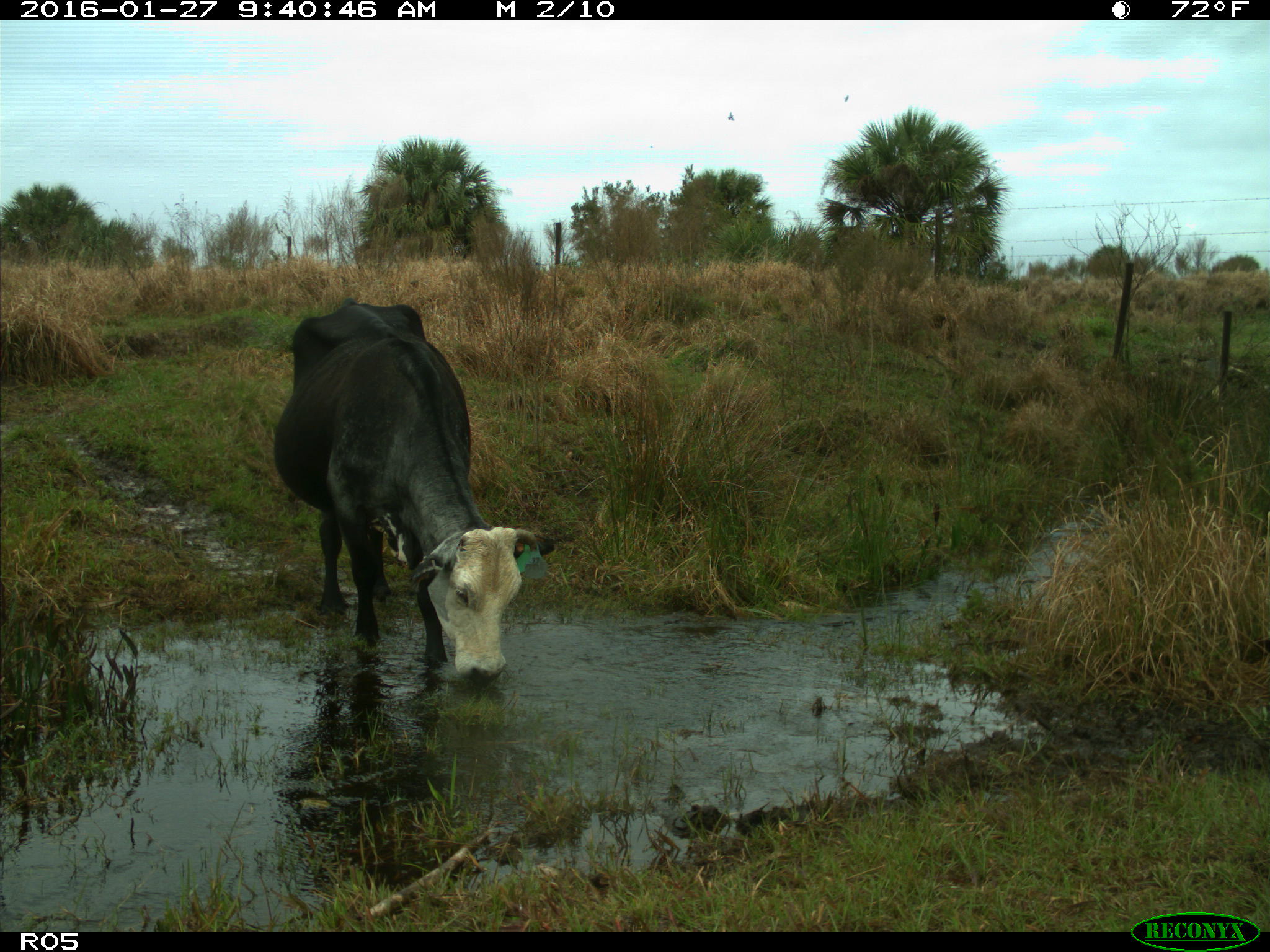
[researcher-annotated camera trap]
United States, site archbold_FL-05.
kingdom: Animalia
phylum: Chordata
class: Mammalia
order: Artiodactyla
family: Bovidae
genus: Bos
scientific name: Bos taurus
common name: domestic cow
Bos taurus (domestic cow).